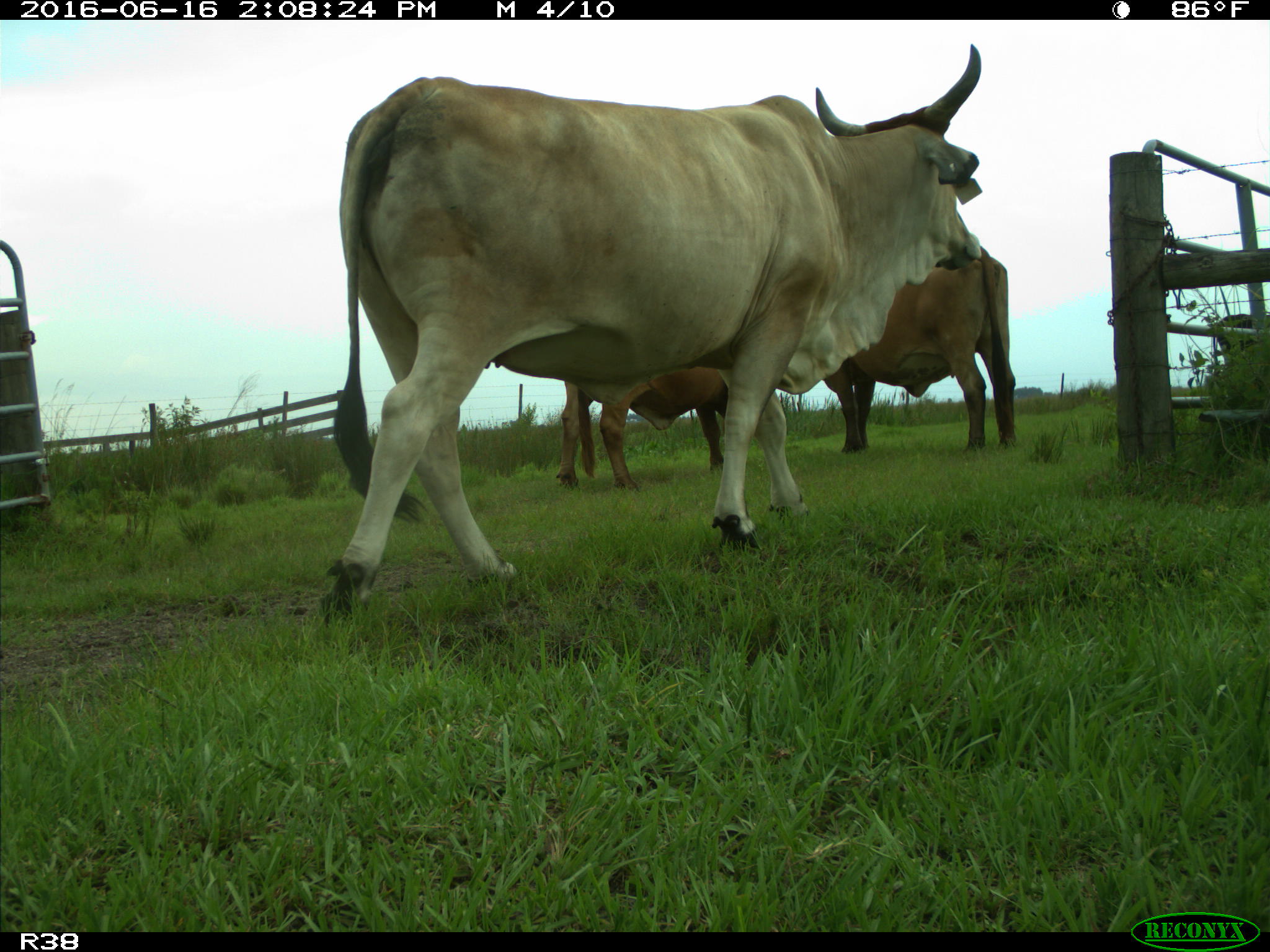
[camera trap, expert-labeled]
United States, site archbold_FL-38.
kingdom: Animalia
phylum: Chordata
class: Mammalia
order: Artiodactyla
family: Bovidae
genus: Bos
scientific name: Bos taurus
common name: domestic cow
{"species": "Bos taurus (domestic cow)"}